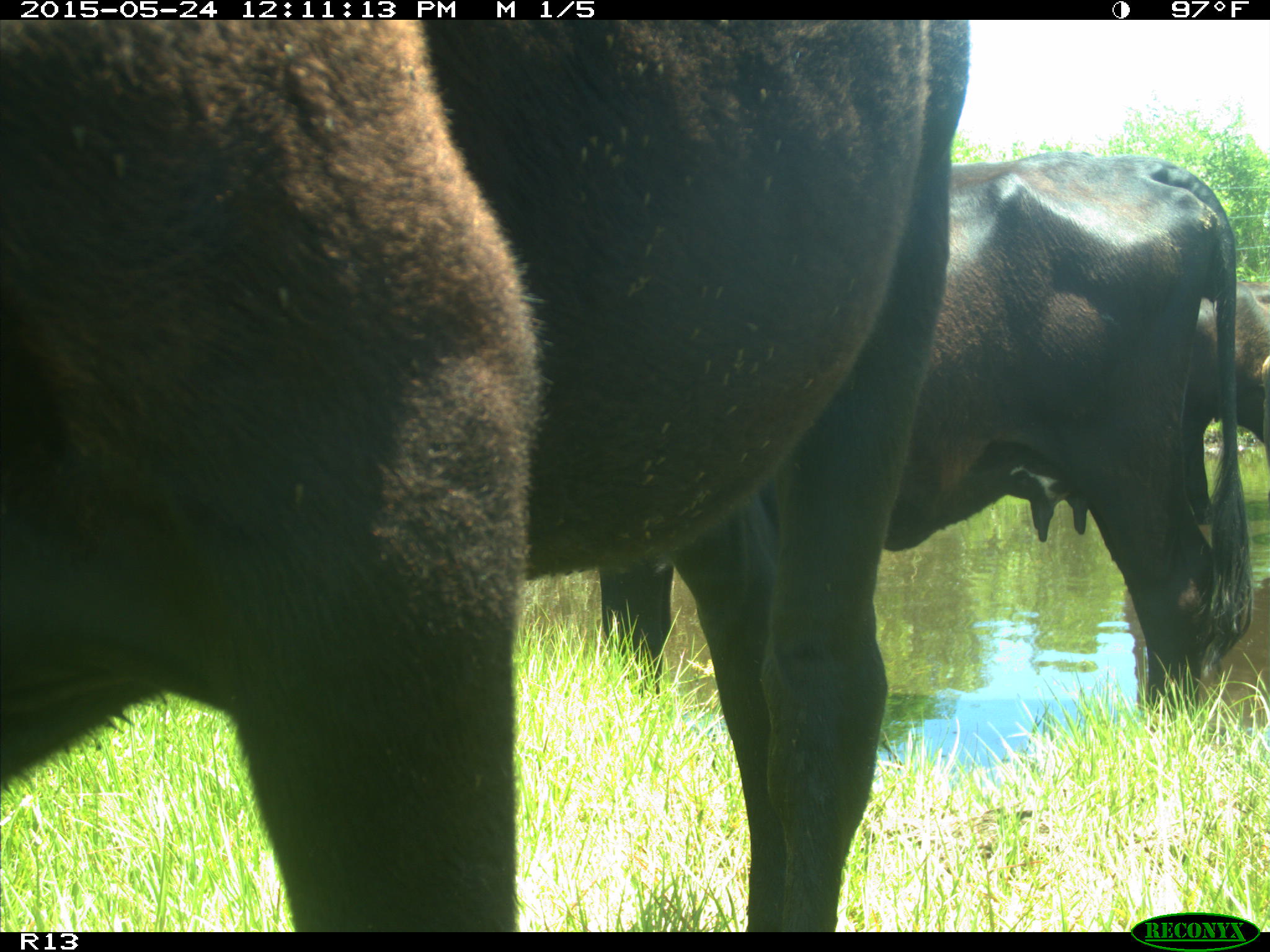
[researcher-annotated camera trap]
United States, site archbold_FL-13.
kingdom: Animalia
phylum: Chordata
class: Mammalia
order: Artiodactyla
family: Bovidae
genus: Bos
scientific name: Bos taurus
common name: domestic cow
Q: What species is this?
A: Bos taurus (domestic cow).